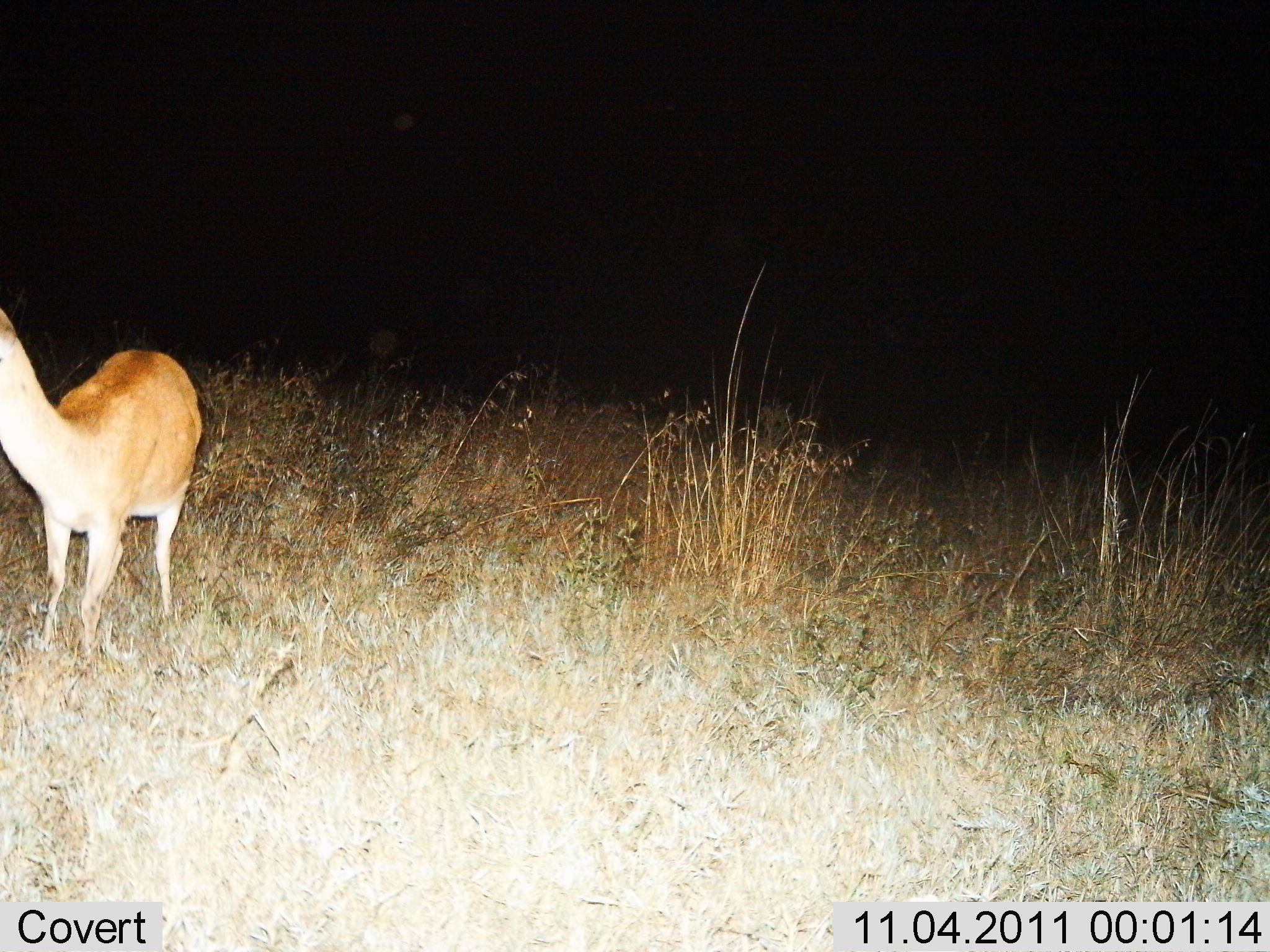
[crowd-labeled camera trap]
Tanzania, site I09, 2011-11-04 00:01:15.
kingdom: Animalia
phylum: Chordata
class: Mammalia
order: Artiodactyla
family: Bovidae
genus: Redunca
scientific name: Redunca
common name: reedbuck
Reedbuck (Redunca), count 1. Behavior (volunteer vote fractions): standing 100%, resting 0%, moving 0%, interacting 0%. Young present (vote fraction): 0%. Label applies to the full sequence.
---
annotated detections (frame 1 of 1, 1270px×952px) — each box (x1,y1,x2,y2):
animal: (0,303,202,651)